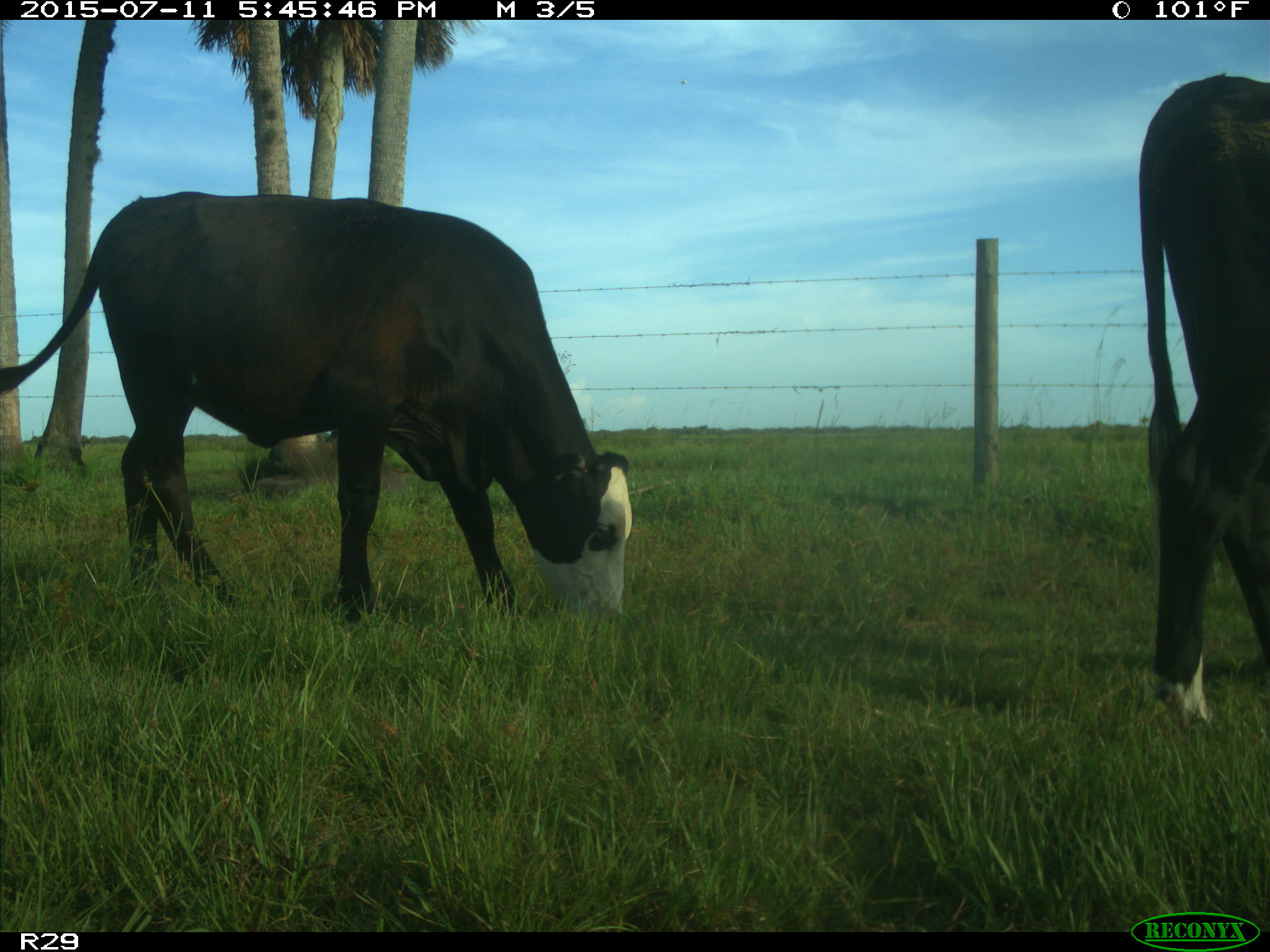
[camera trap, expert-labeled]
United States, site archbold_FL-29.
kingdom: Animalia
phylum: Chordata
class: Mammalia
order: Artiodactyla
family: Bovidae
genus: Bos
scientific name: Bos taurus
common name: domestic cow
Bos taurus (domestic cow).